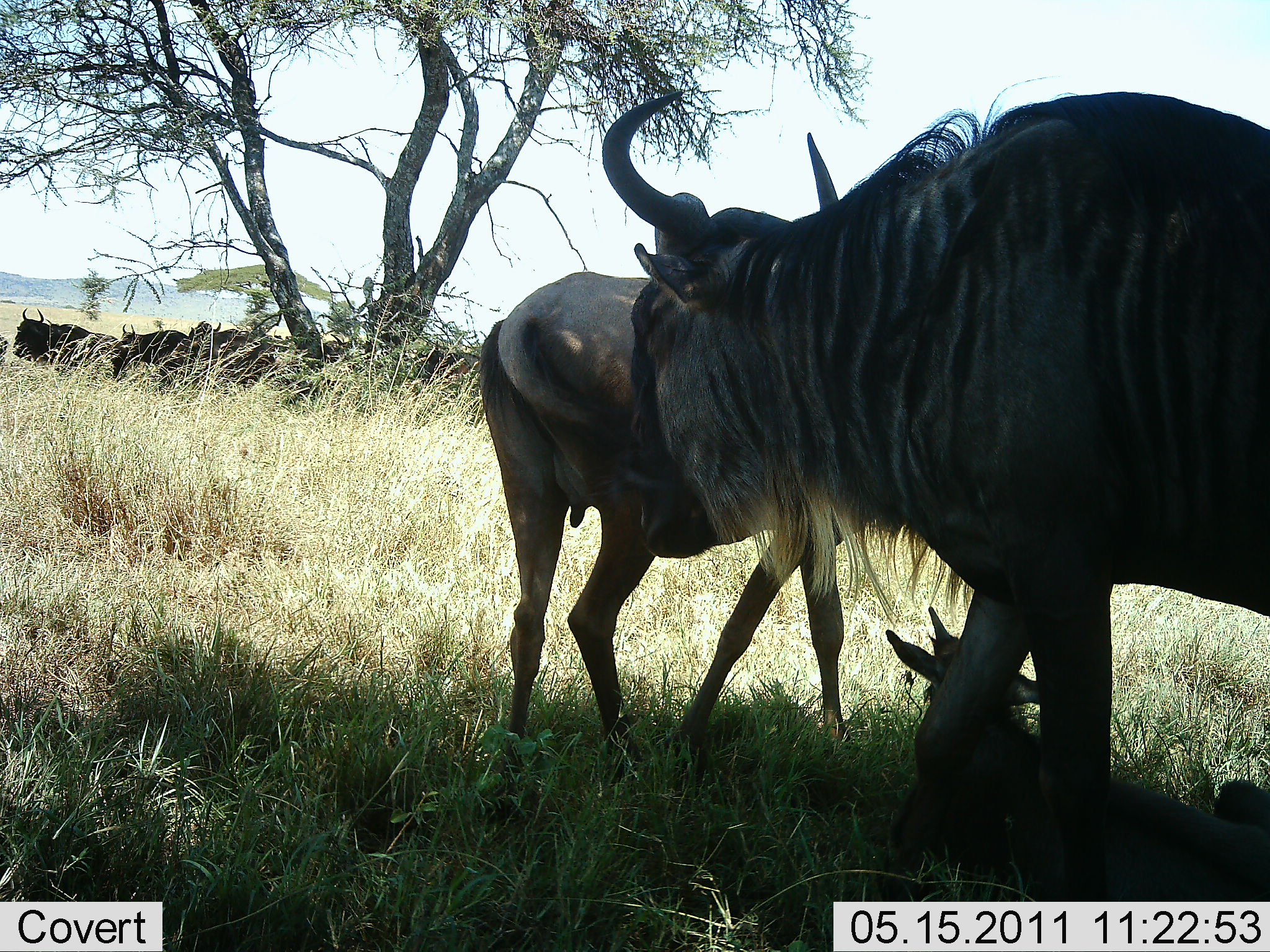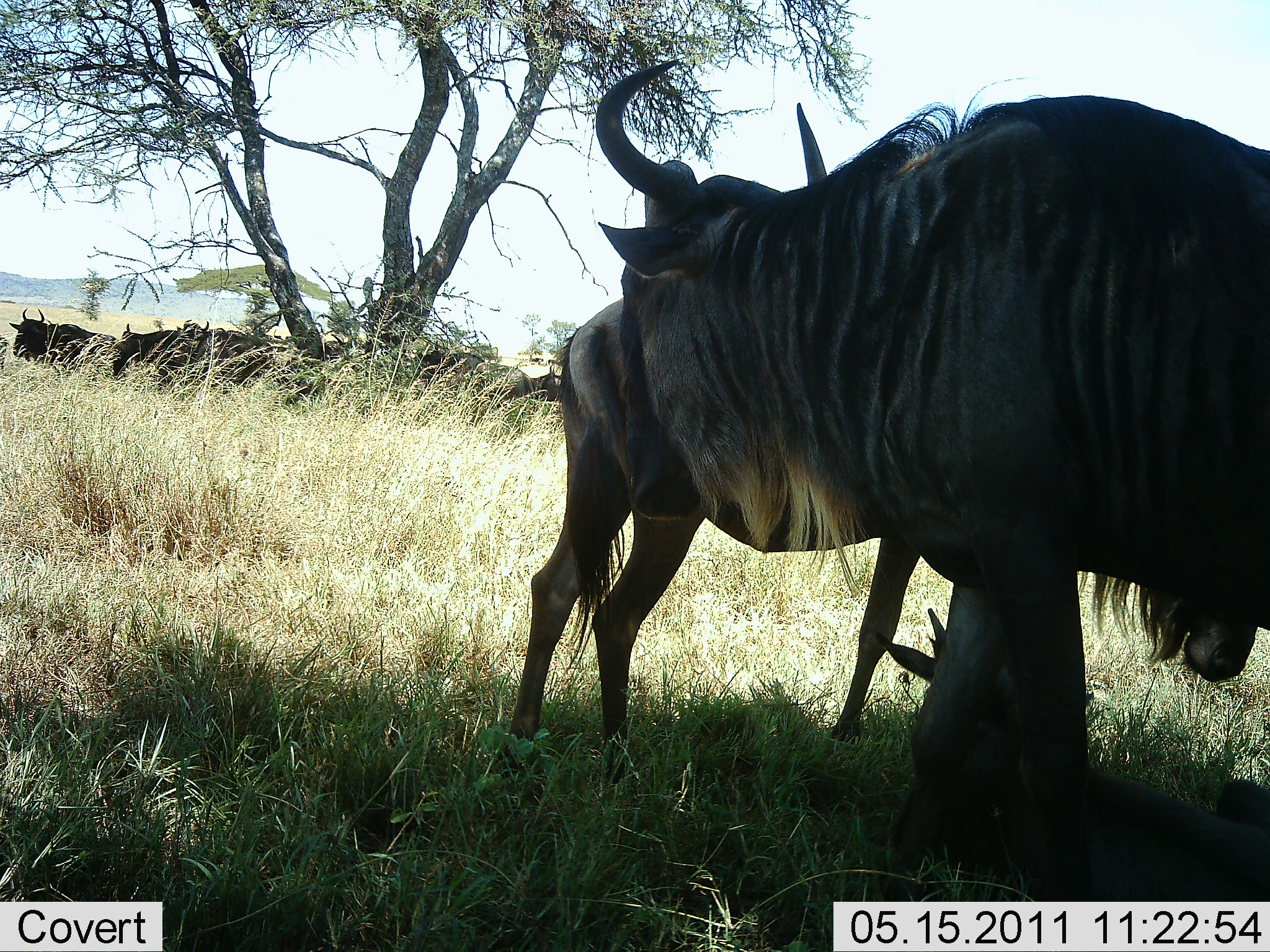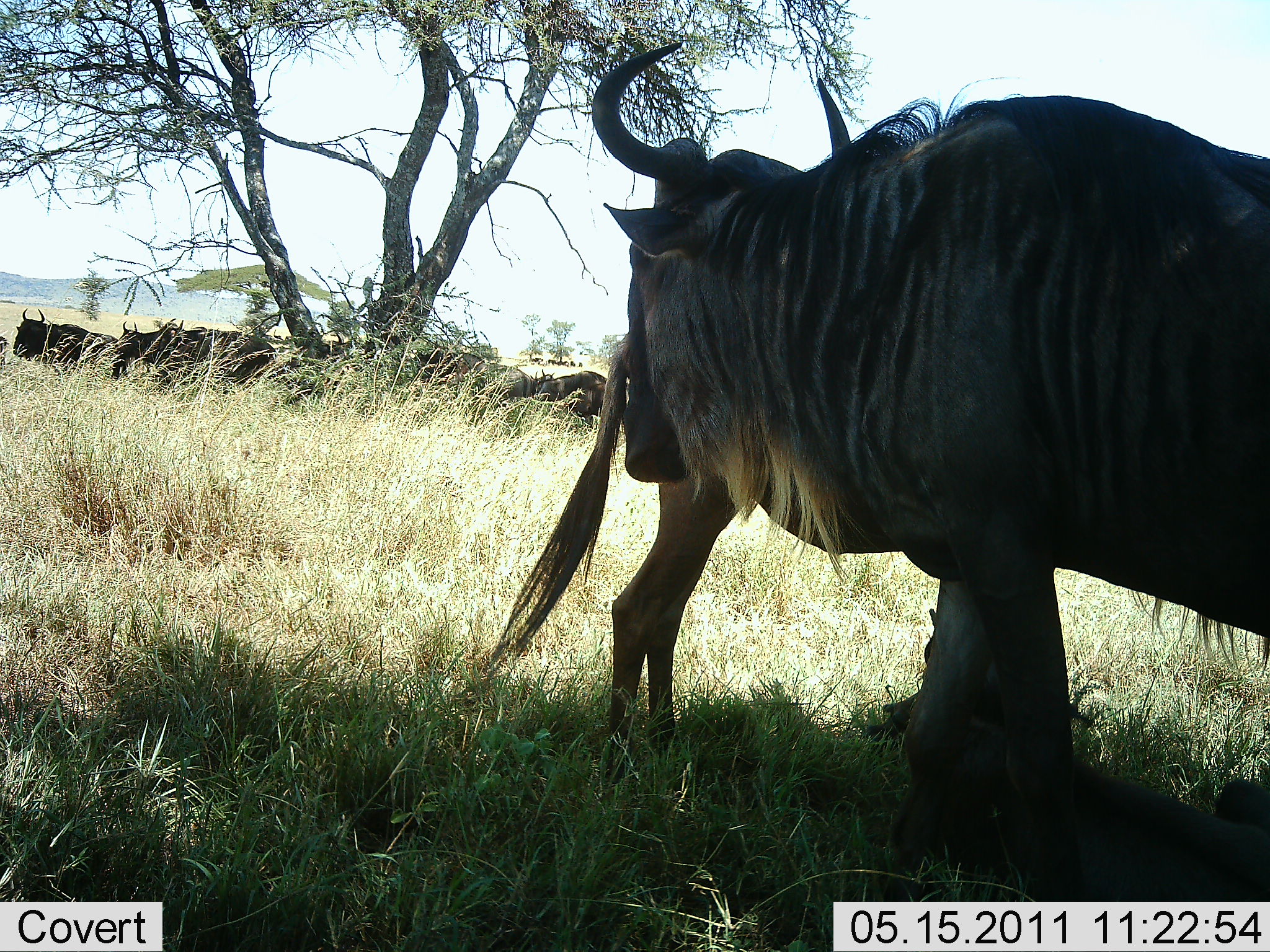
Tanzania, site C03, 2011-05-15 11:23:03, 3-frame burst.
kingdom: Animalia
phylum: Chordata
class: Mammalia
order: Artiodactyla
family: Bovidae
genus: Connochaetes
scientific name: Connochaetes taurinus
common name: blue wildebeest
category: wildebeest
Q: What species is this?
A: Wildebeest (blue wildebeest) (Connochaetes taurinus).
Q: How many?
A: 11-50.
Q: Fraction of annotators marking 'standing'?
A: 77%.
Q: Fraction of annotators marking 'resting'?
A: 62%.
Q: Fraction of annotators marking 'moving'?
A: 8%.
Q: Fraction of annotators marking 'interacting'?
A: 31%.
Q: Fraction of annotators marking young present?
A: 38%.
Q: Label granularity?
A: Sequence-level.